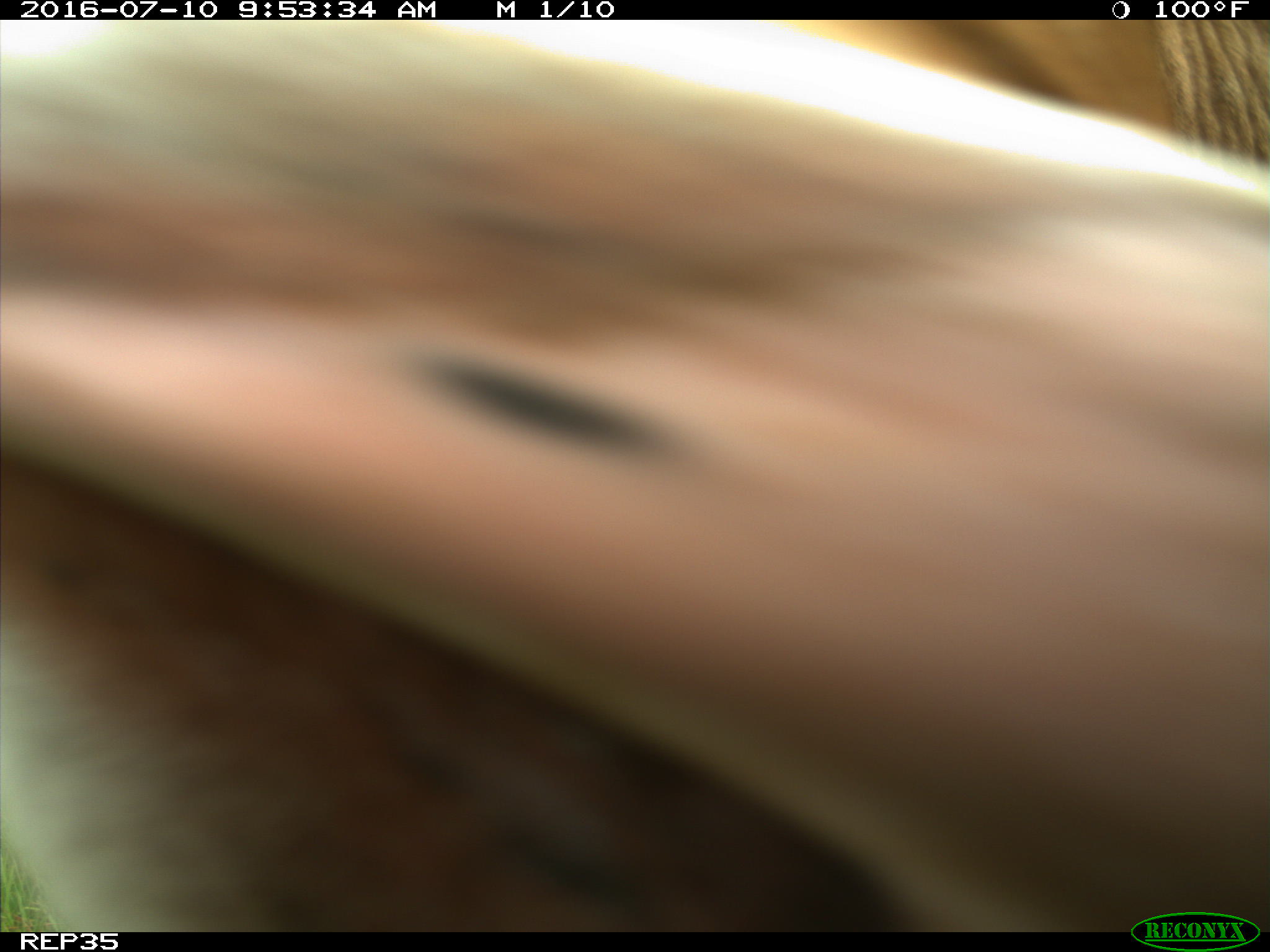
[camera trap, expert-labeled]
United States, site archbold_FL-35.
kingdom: Animalia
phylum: Chordata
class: Mammalia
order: Artiodactyla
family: Bovidae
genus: Bos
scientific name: Bos taurus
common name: domestic cow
Bos taurus (domestic cow).